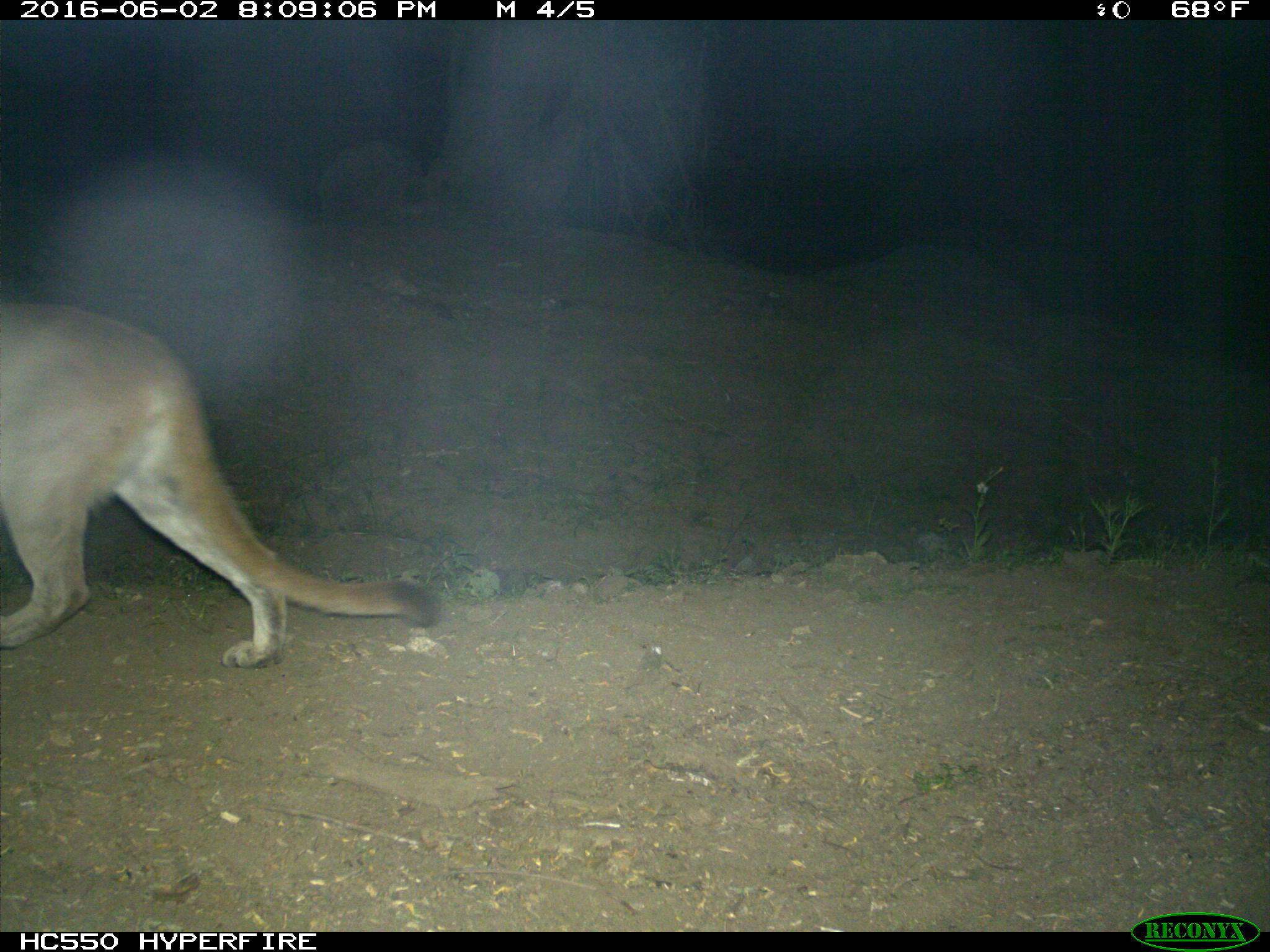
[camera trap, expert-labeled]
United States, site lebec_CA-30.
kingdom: Animalia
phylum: Chordata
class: Mammalia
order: Carnivora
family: Felidae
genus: Puma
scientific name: Puma concolor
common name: mountain lion